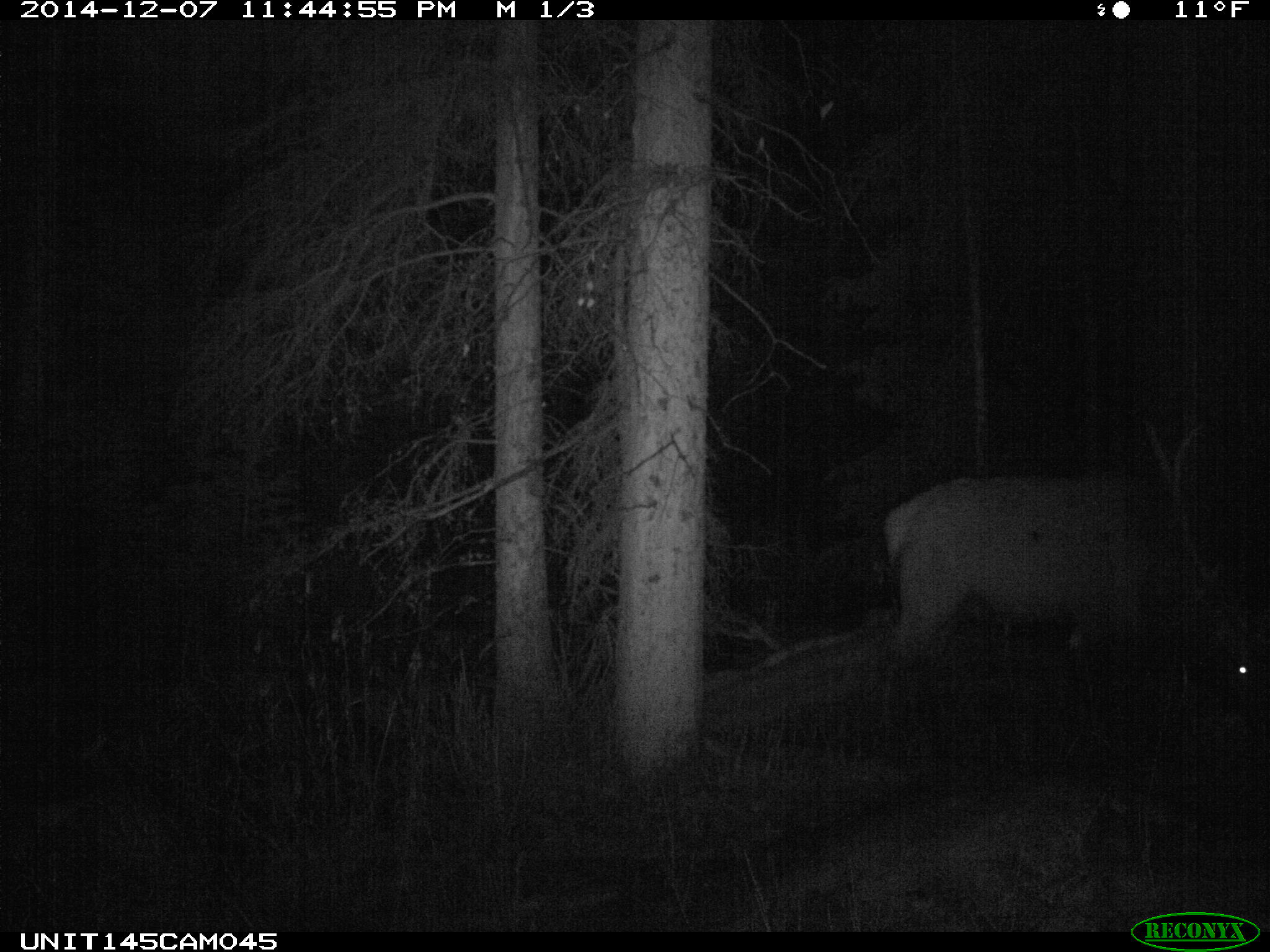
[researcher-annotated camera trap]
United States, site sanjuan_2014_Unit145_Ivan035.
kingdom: Animalia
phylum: Chordata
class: Mammalia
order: Artiodactyla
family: Cervidae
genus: Cervus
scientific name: Cervus elaphus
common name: red deer